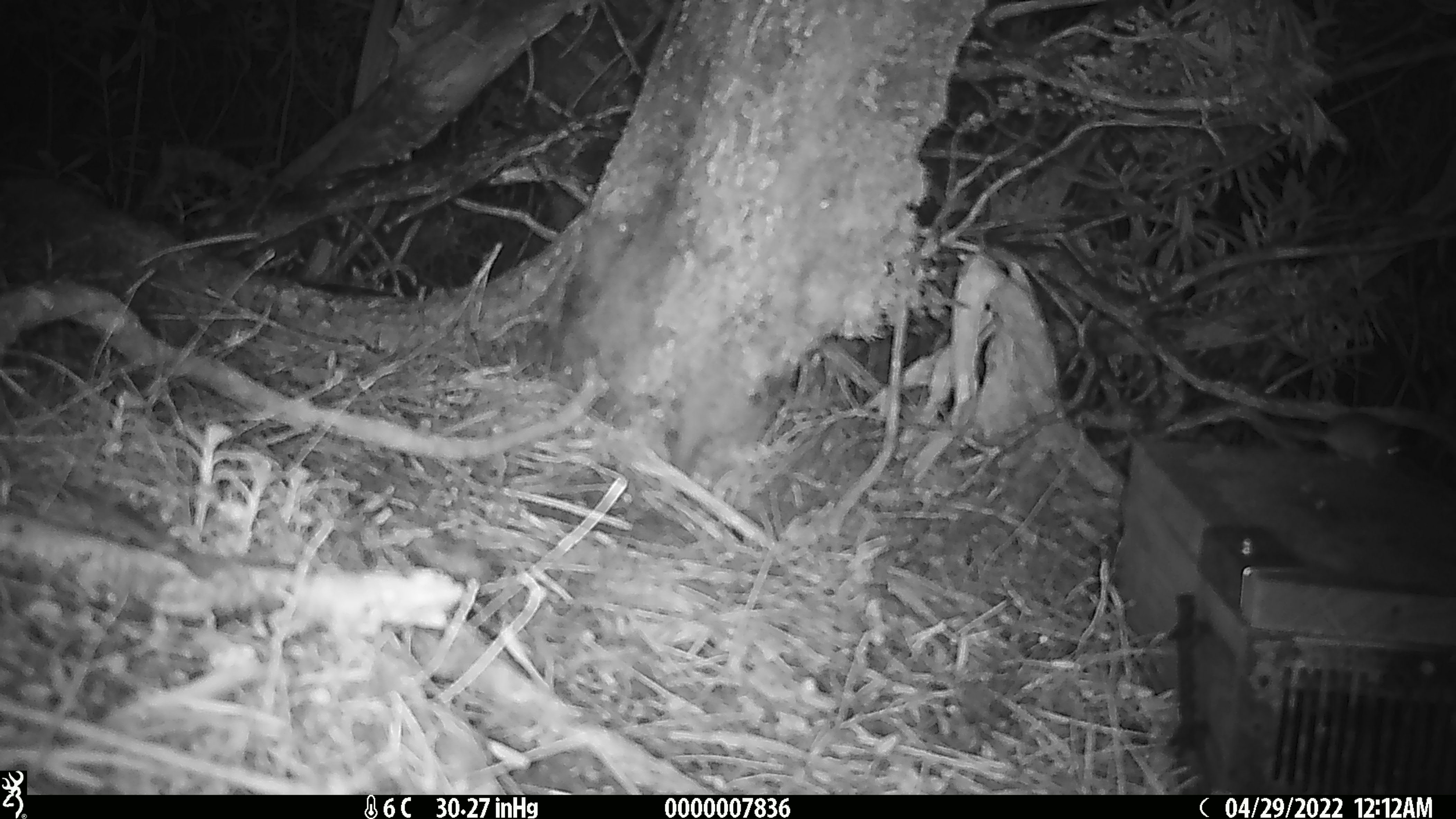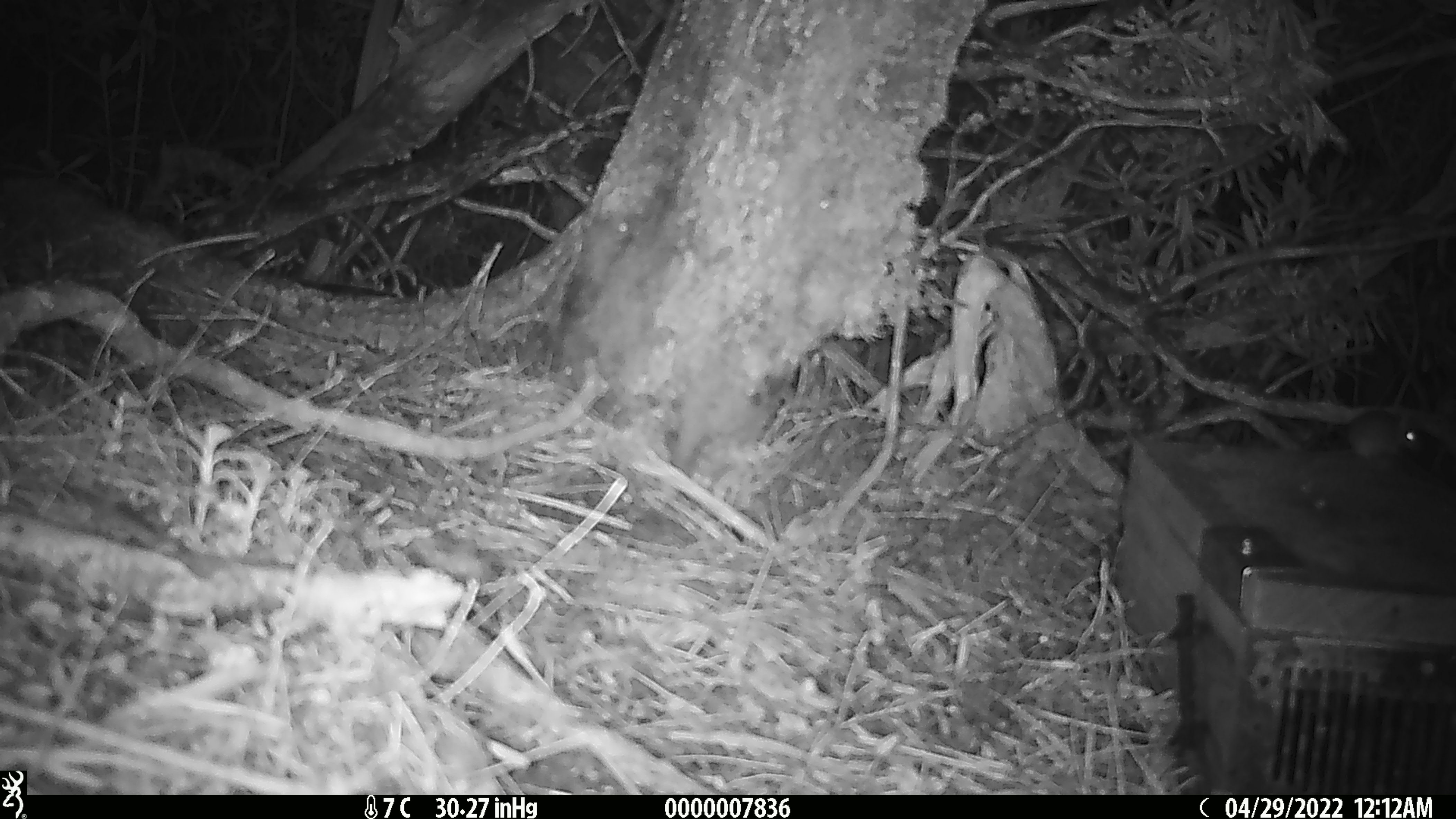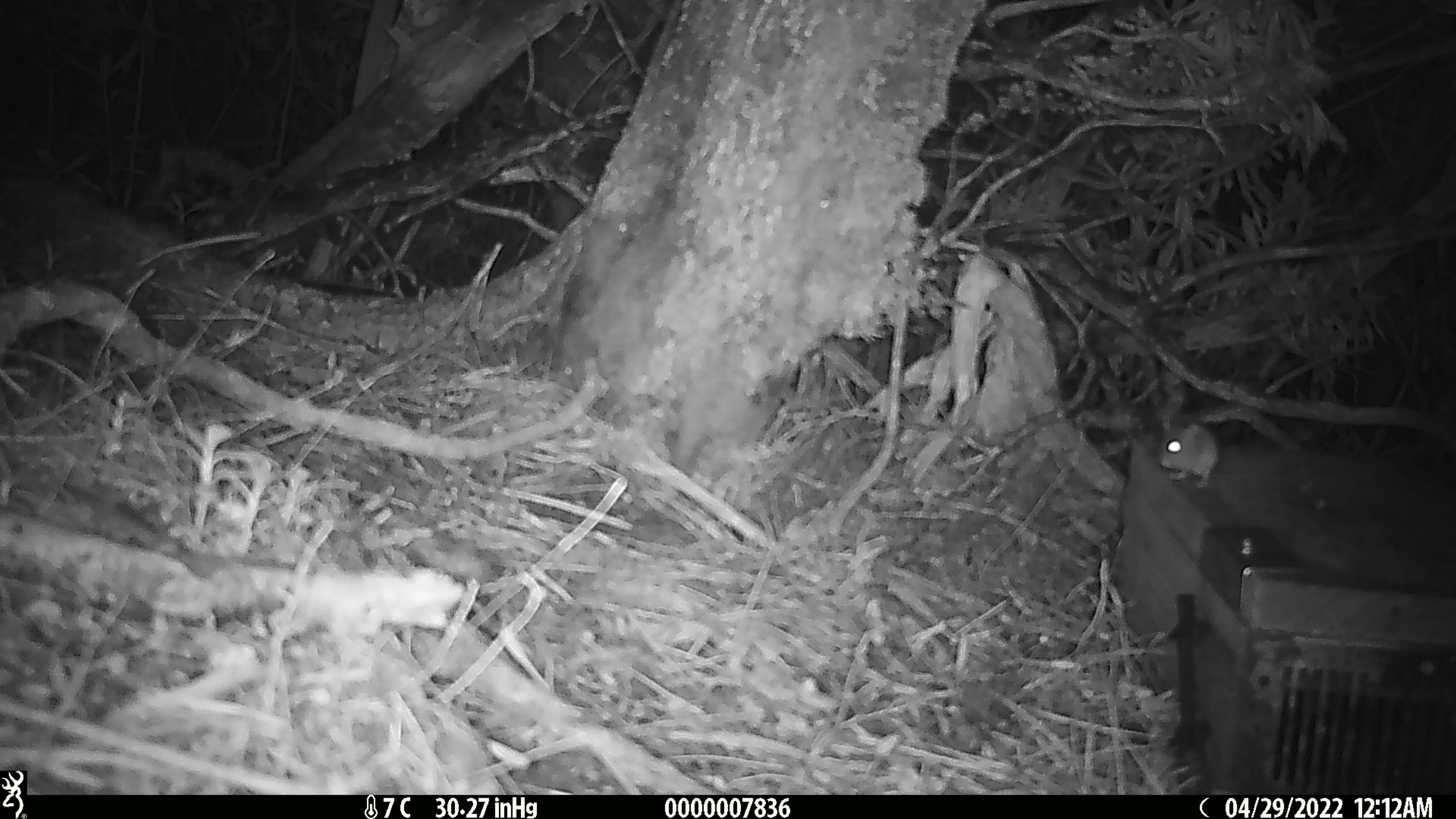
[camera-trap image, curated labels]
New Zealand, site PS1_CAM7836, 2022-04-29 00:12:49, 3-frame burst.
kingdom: Animalia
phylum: Chordata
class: Mammalia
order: Rodentia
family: Muridae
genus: Mus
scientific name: Mus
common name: mouse